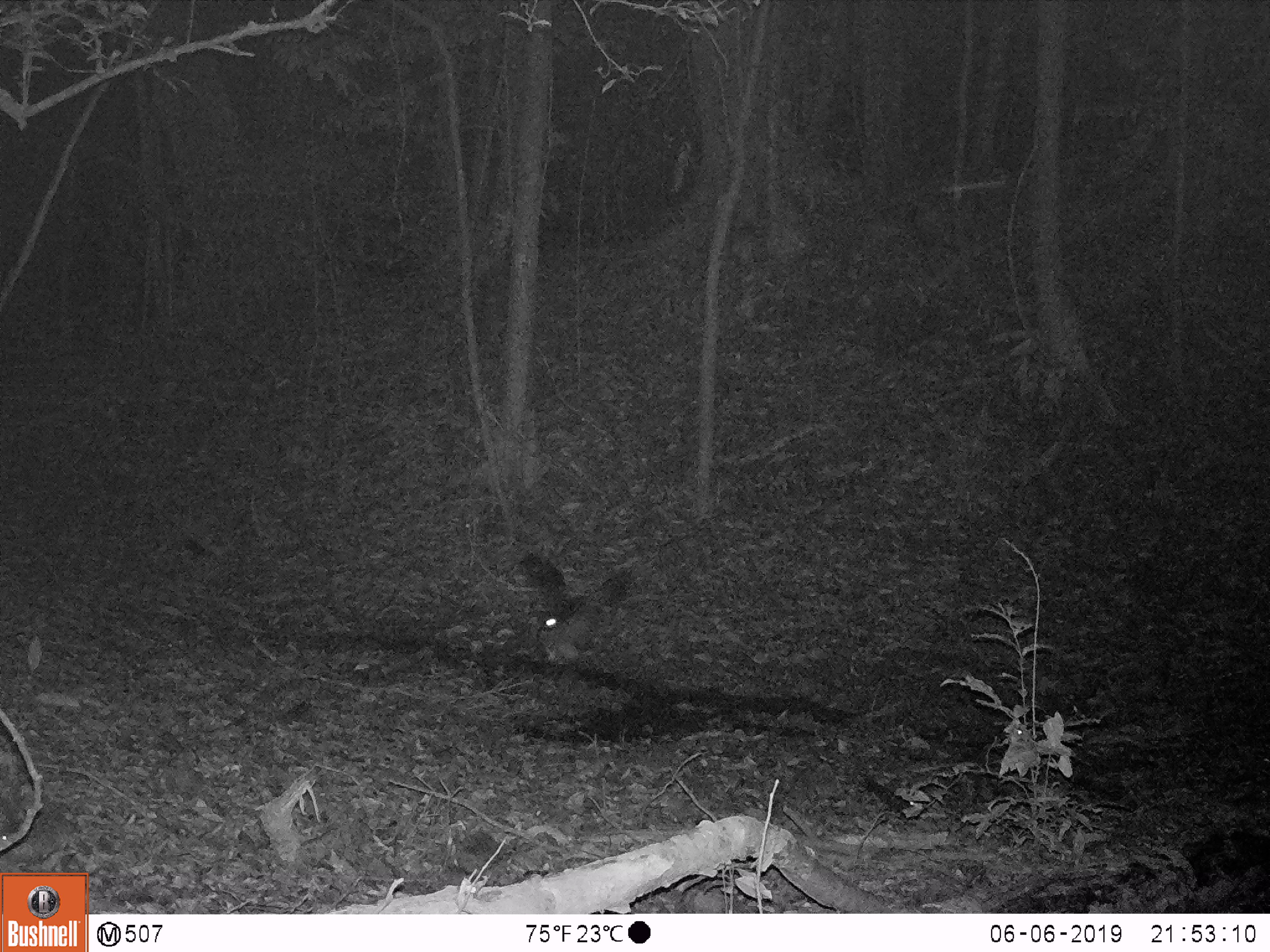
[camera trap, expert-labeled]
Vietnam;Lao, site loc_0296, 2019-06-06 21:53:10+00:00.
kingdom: Animalia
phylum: Chordata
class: Aves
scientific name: Aves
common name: bird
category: unidentified bird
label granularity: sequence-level